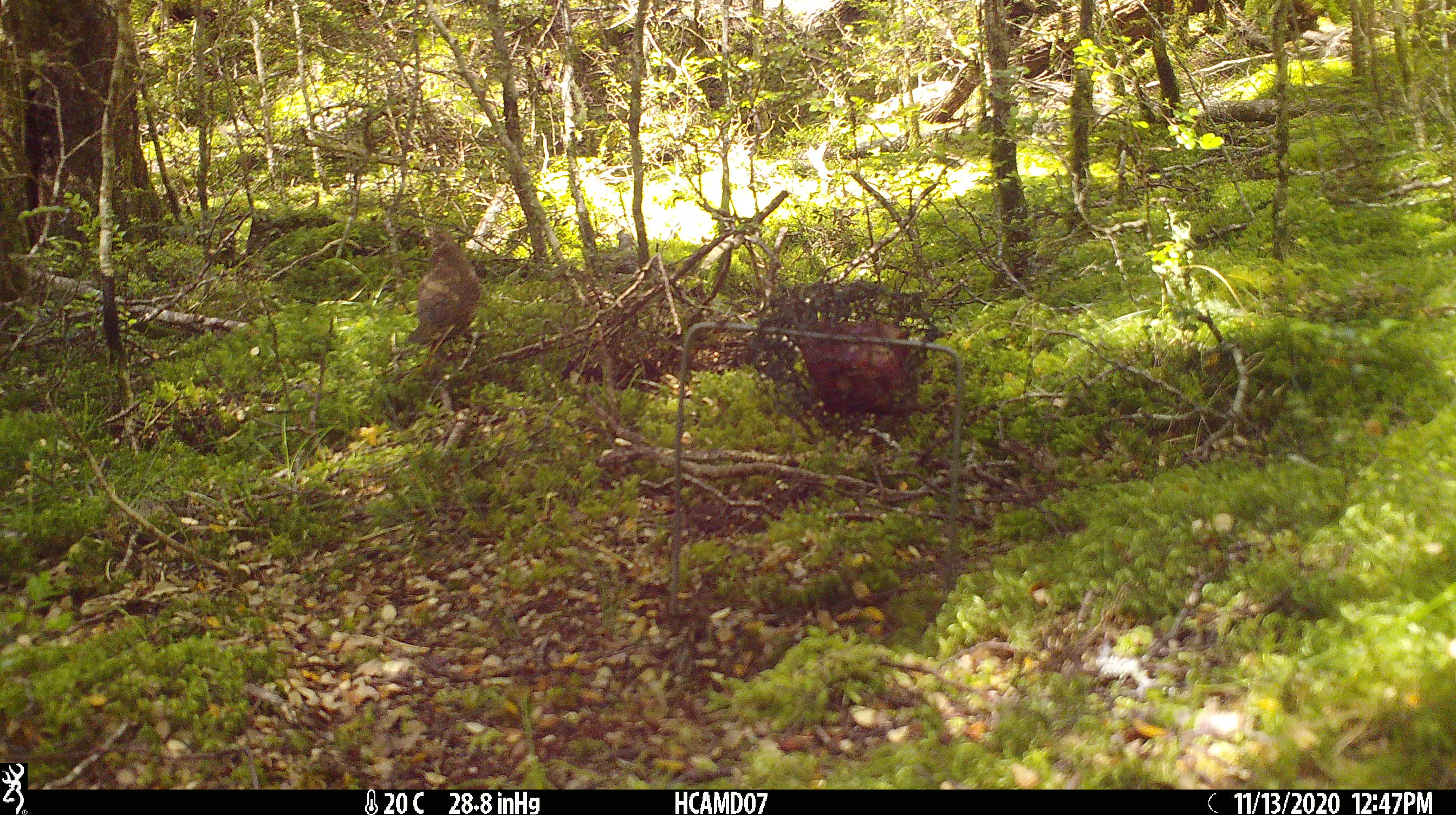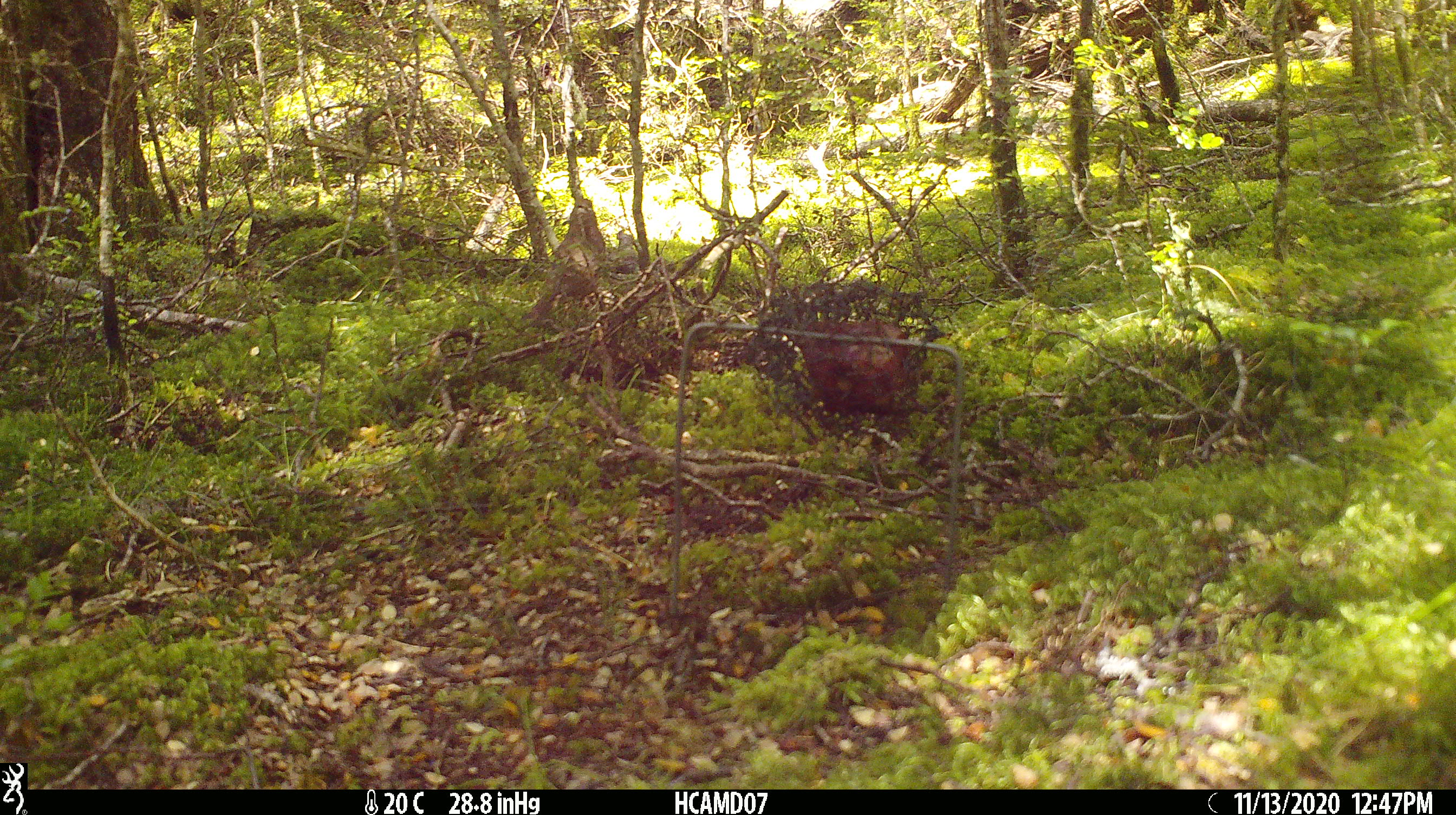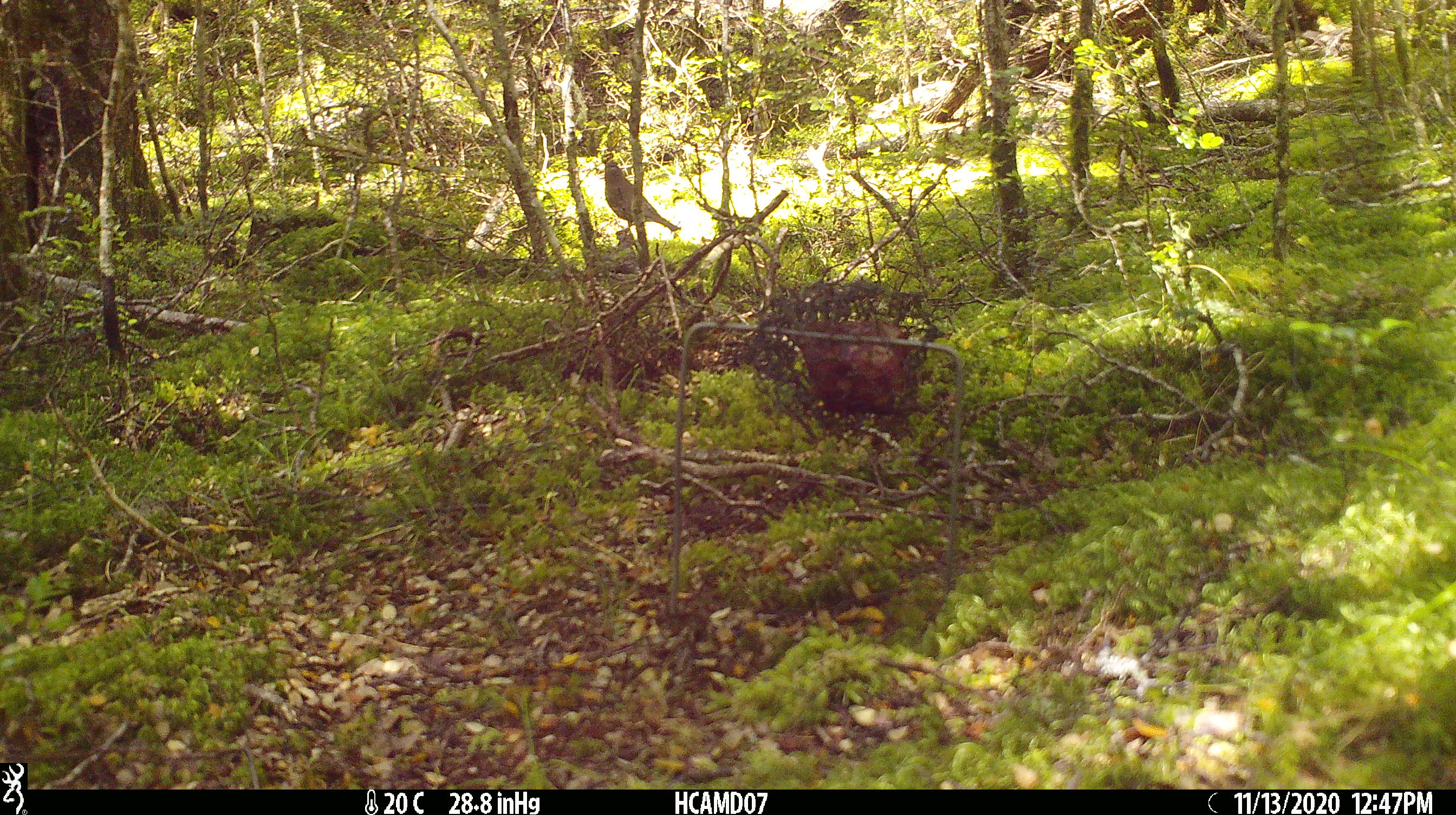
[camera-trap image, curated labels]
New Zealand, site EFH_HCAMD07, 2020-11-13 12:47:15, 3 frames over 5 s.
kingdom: Animalia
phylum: Chordata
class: Aves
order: Passeriformes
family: Petroicidae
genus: Petroica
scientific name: Petroica australis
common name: new zealand robin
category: robin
Robin (new zealand robin) (Petroica australis).